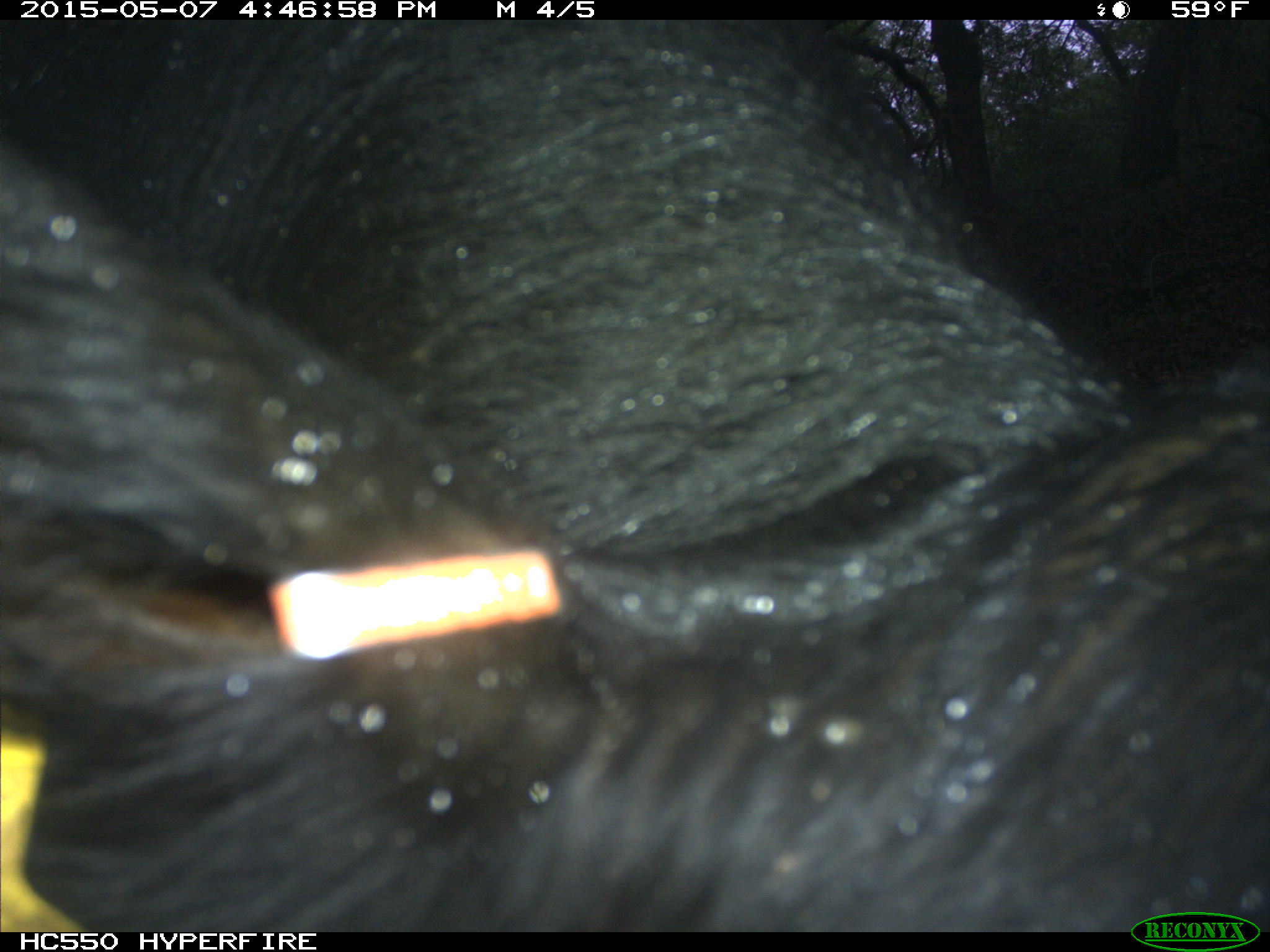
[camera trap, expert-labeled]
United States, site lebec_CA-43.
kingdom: Animalia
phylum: Chordata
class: Mammalia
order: Artiodactyla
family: Bovidae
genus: Bos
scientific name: Bos taurus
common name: domestic cow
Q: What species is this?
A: Bos taurus (domestic cow).